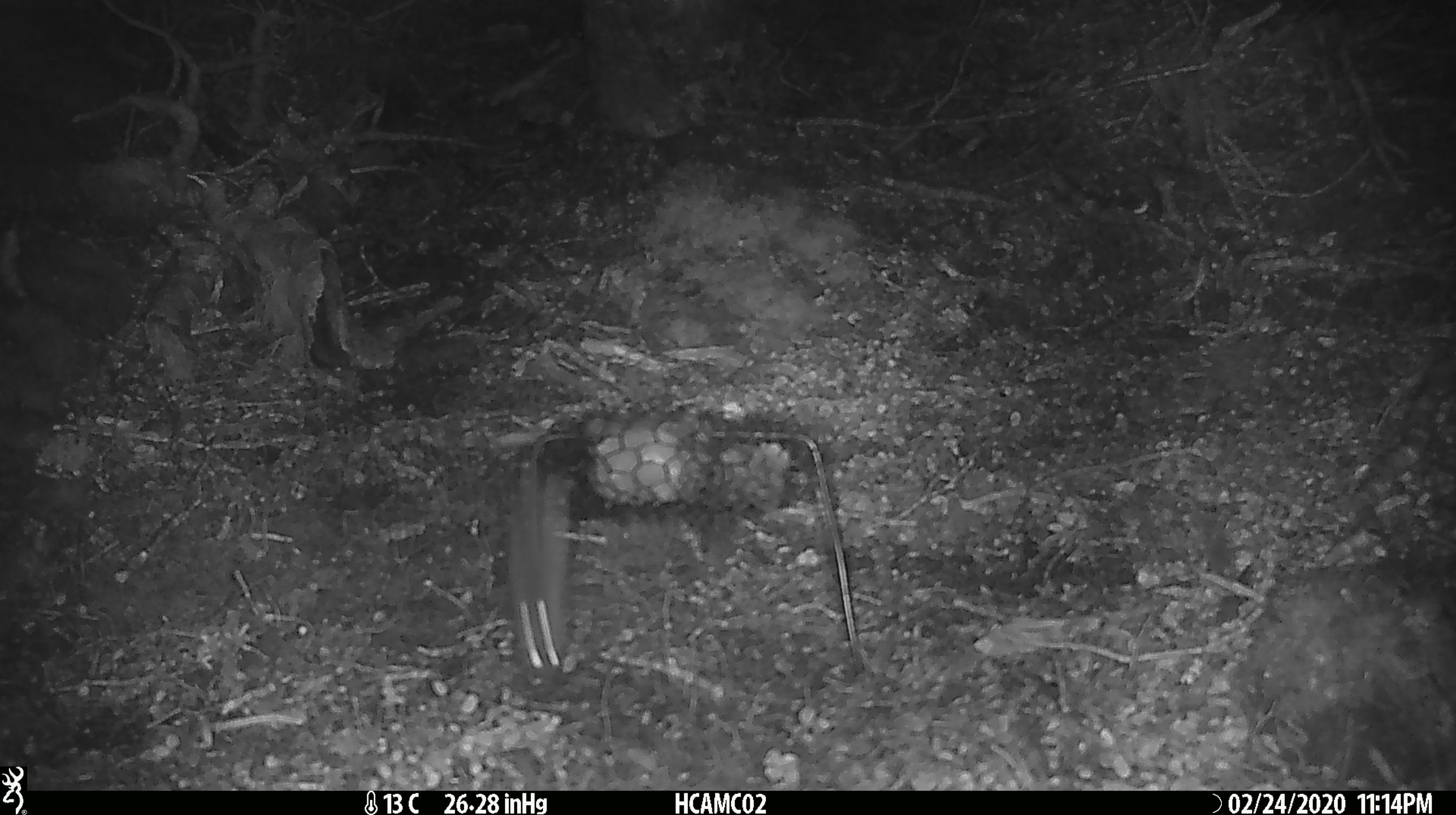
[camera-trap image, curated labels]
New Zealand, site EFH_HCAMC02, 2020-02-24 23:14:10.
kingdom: Animalia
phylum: Chordata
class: Mammalia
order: Rodentia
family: Muridae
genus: Mus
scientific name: Mus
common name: mouse